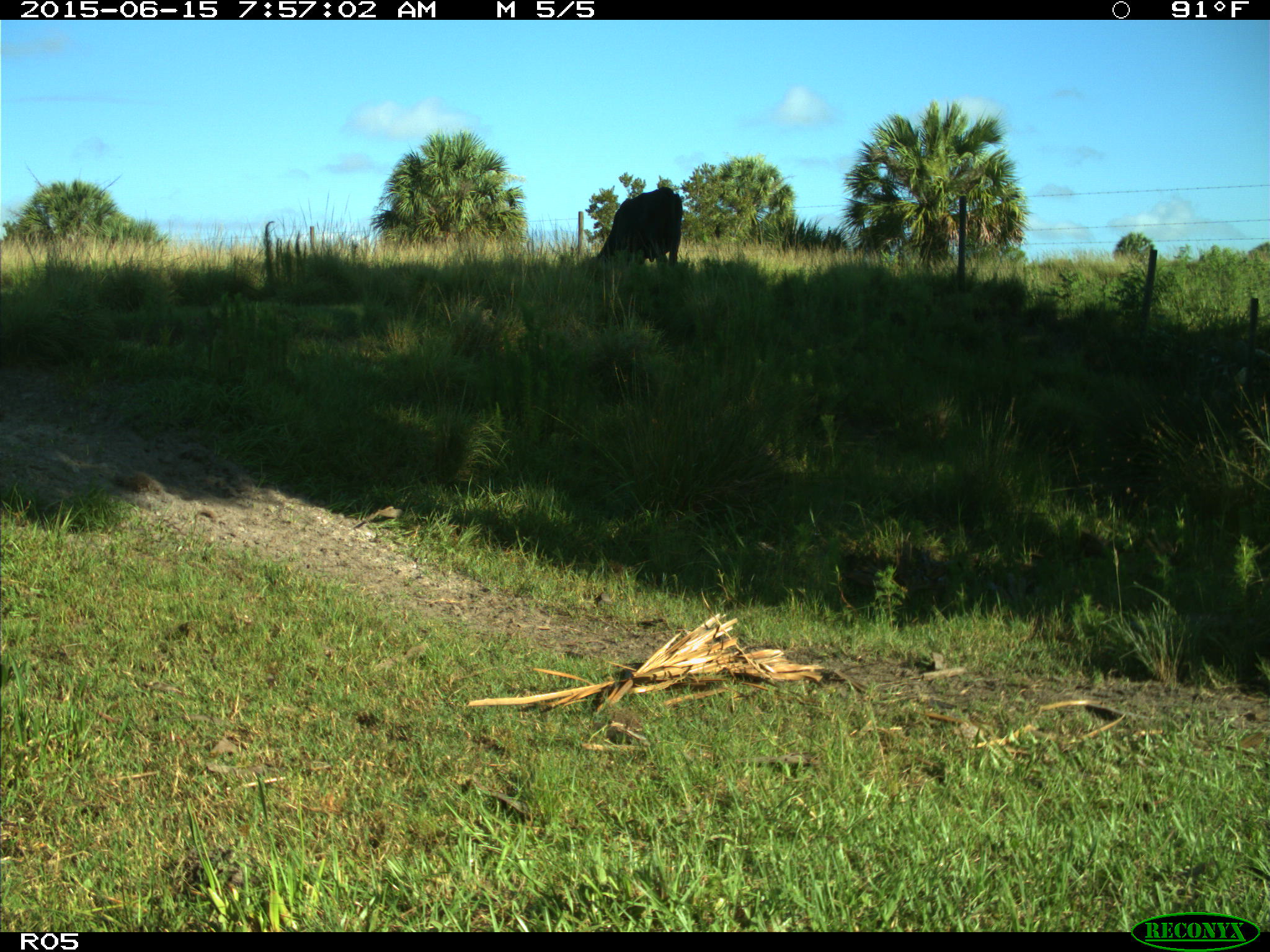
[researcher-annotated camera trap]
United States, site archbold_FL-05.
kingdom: Animalia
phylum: Chordata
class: Mammalia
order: Artiodactyla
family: Bovidae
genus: Bos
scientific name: Bos taurus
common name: domestic cow